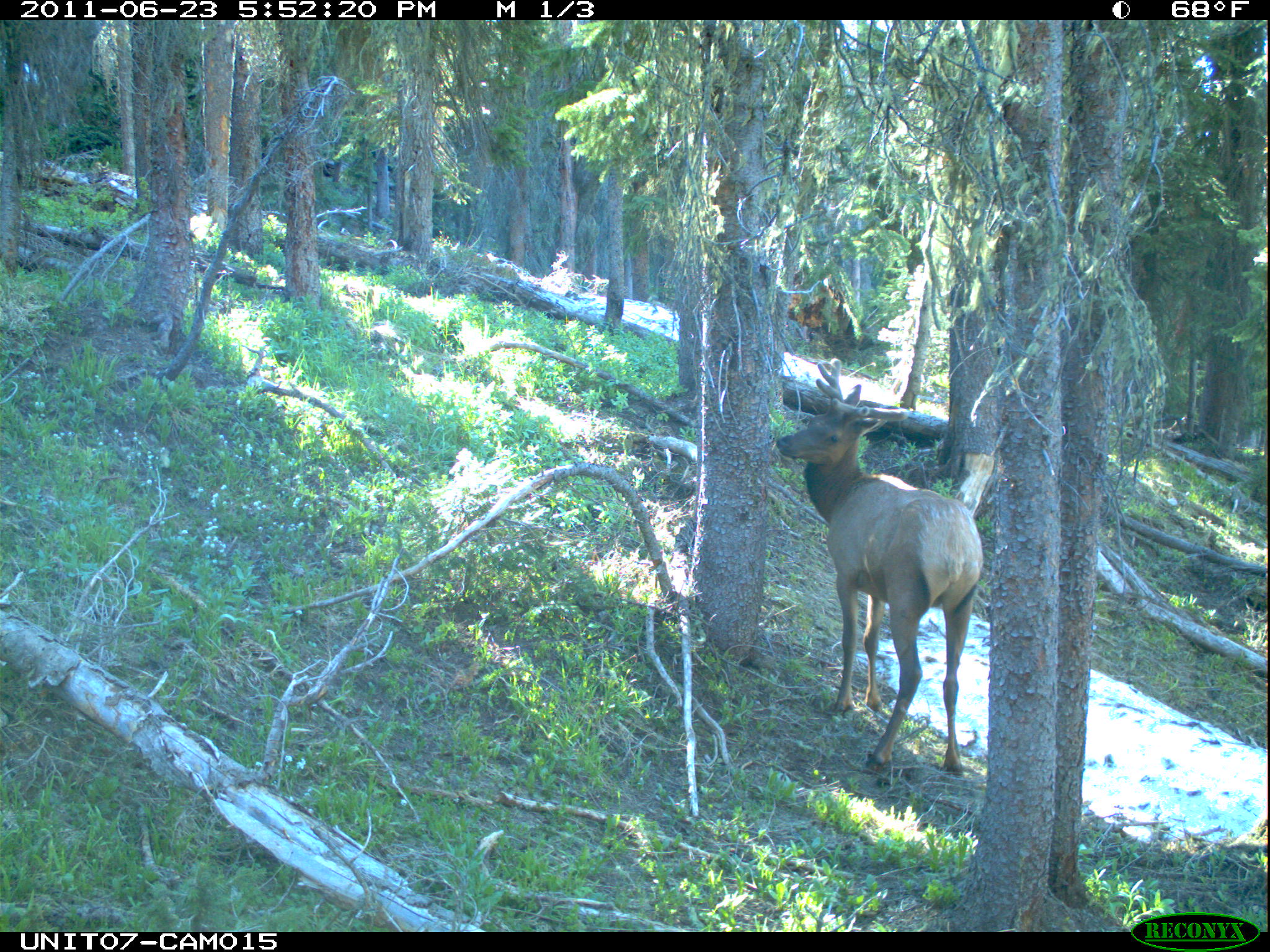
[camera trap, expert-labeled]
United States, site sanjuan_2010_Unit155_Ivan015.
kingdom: Animalia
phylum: Chordata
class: Mammalia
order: Artiodactyla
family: Cervidae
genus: Cervus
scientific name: Cervus elaphus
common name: red deer